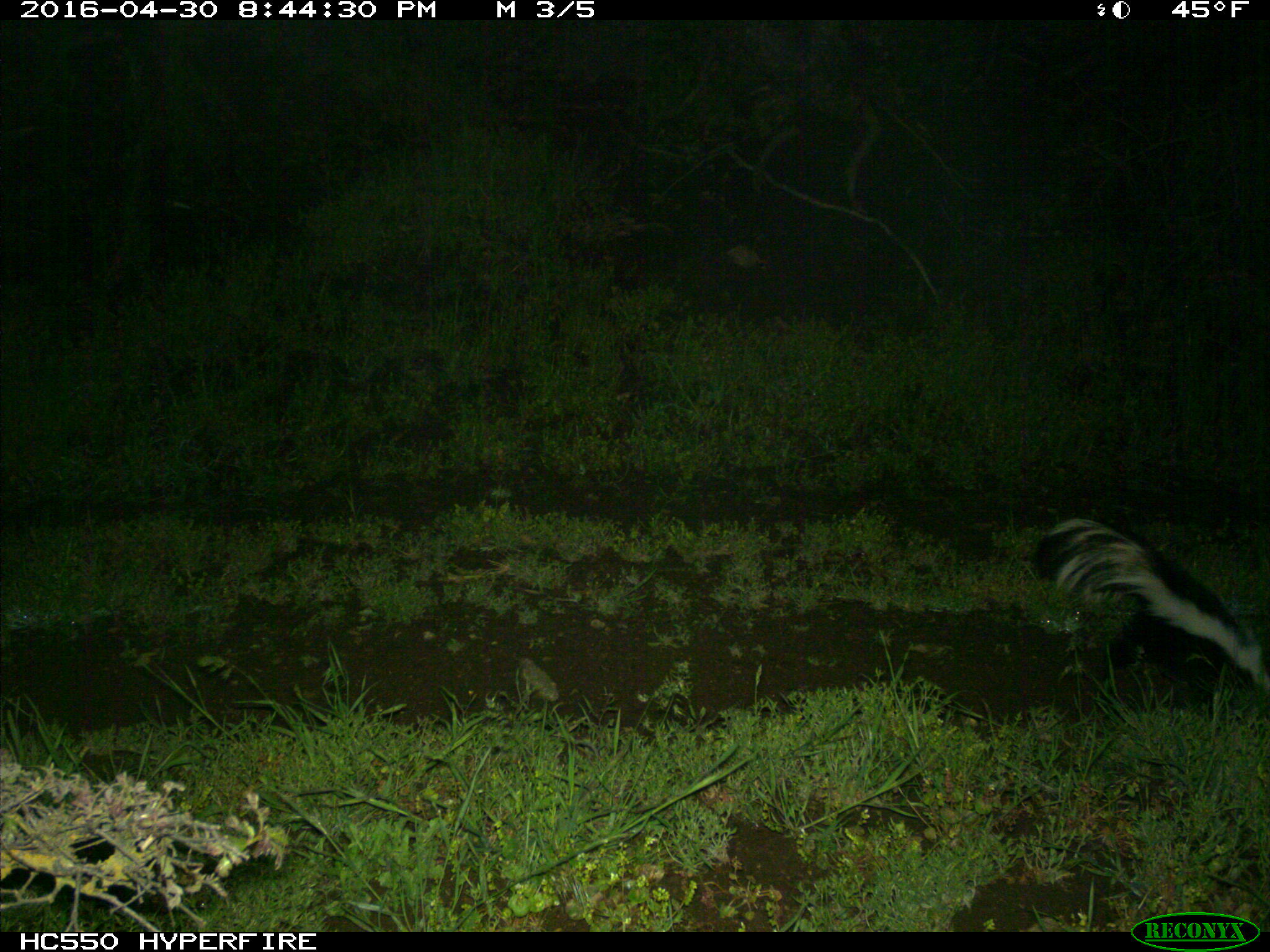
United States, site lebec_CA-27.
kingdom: Animalia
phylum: Chordata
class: Mammalia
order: Carnivora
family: Mephitidae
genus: Mephitis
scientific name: Mephitis mephitis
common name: striped skunk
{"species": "Mephitis mephitis (striped skunk)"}